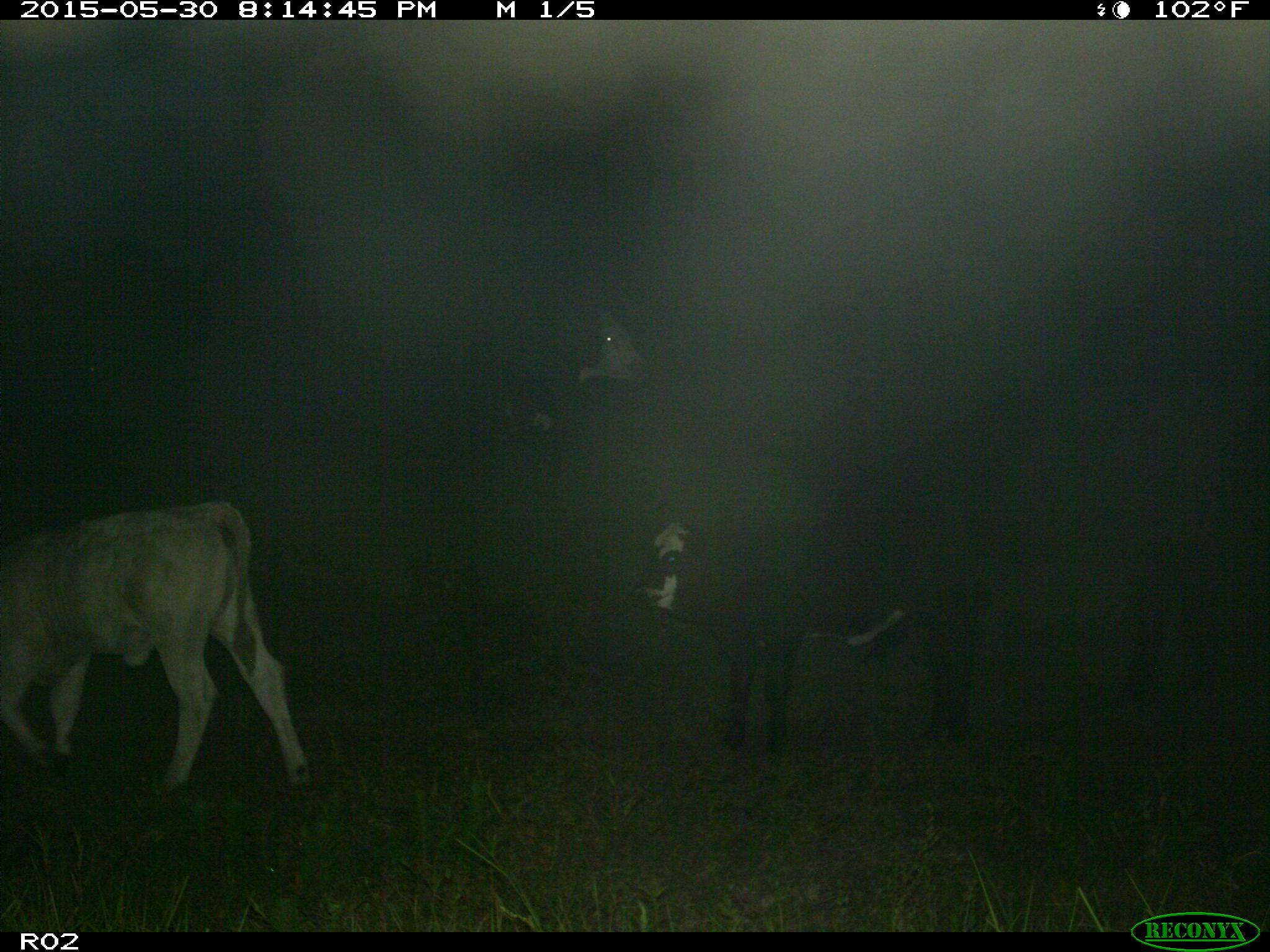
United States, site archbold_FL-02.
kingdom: Animalia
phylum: Chordata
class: Mammalia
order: Artiodactyla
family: Bovidae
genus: Bos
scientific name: Bos taurus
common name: domestic cow